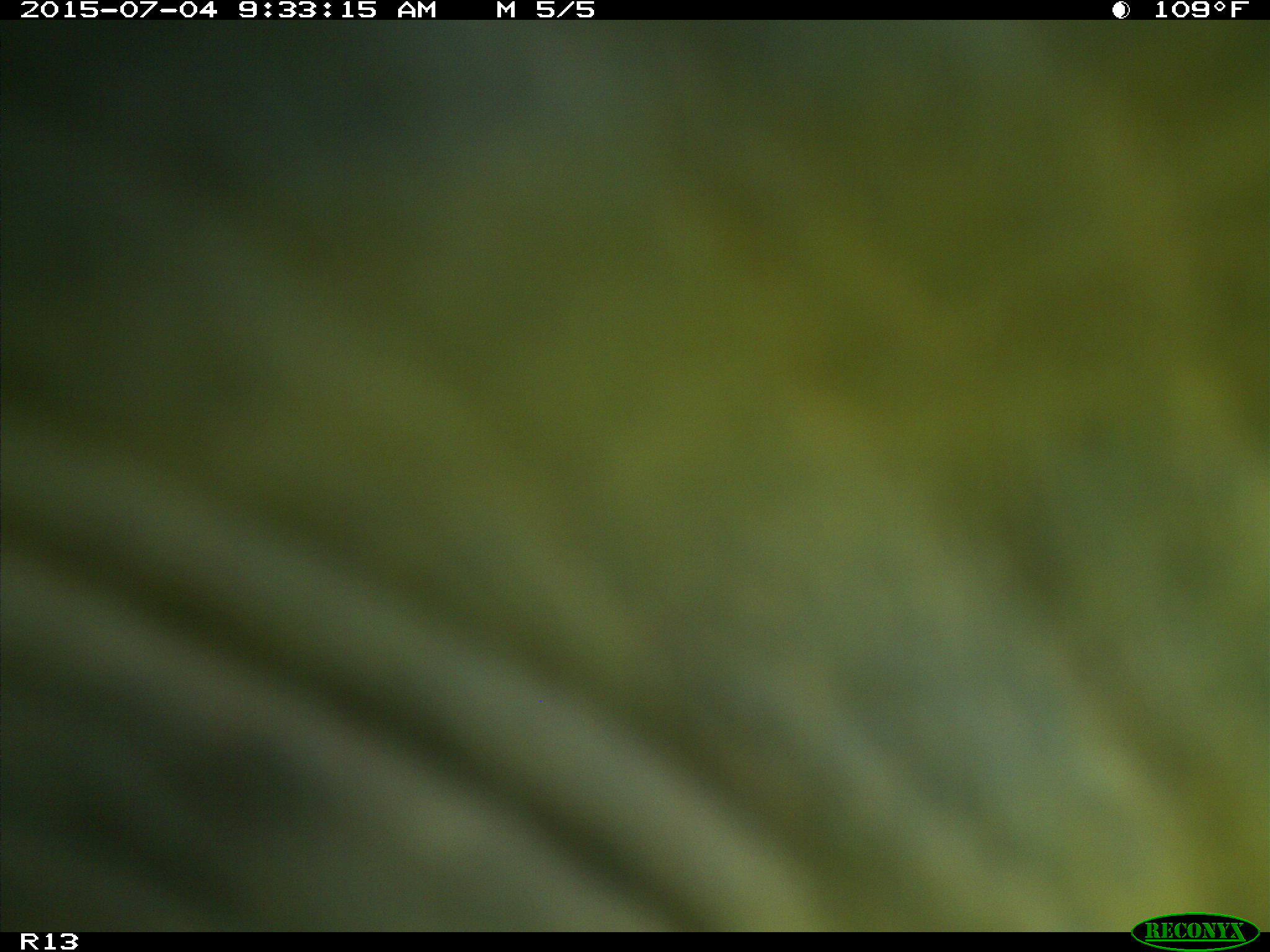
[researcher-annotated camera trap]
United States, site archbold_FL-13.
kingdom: Animalia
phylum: Chordata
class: Mammalia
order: Artiodactyla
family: Bovidae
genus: Bos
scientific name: Bos taurus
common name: domestic cow